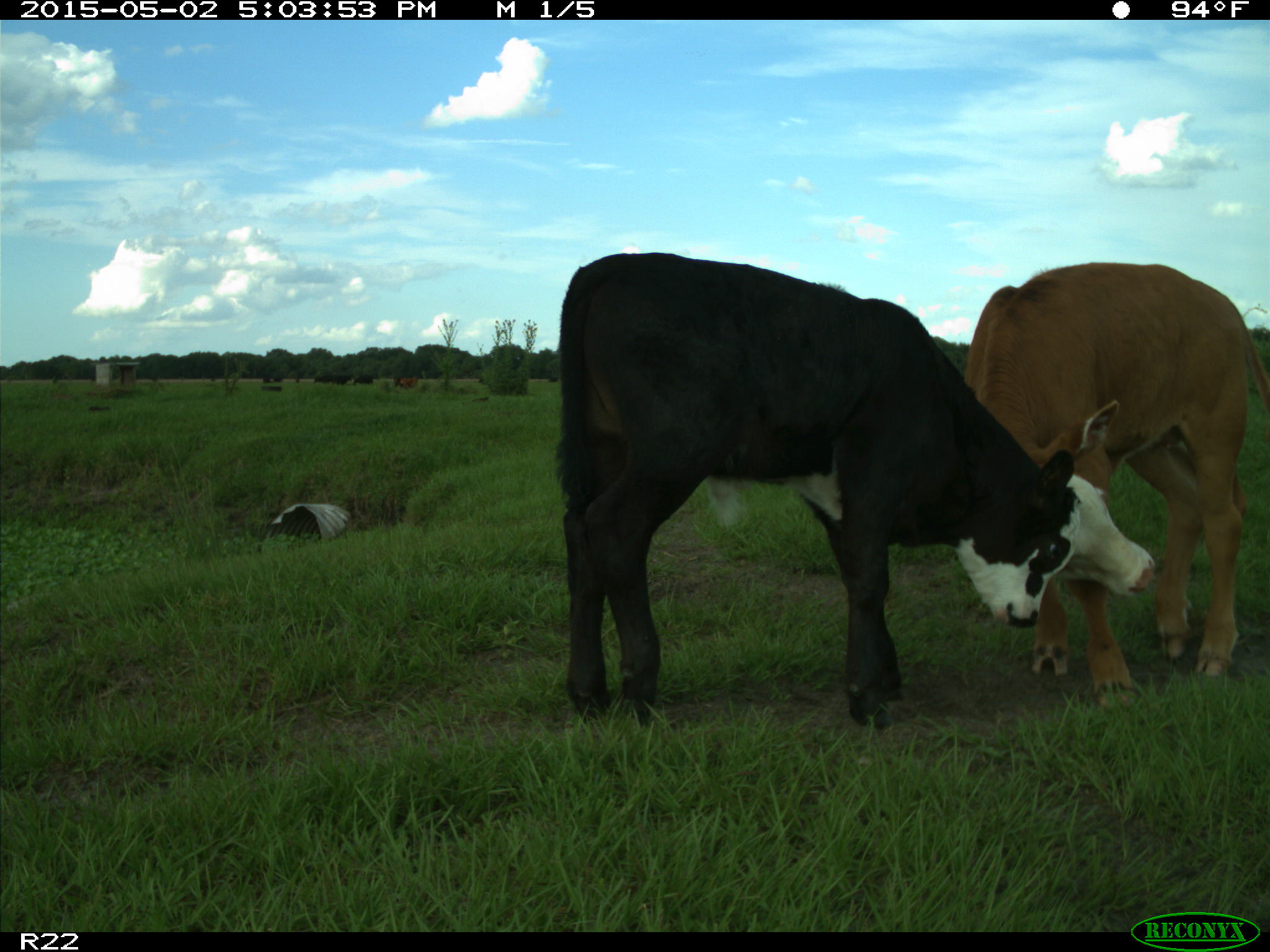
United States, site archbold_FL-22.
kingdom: Animalia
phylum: Chordata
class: Mammalia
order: Artiodactyla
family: Bovidae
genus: Bos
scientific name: Bos taurus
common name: domestic cow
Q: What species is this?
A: Bos taurus (domestic cow).